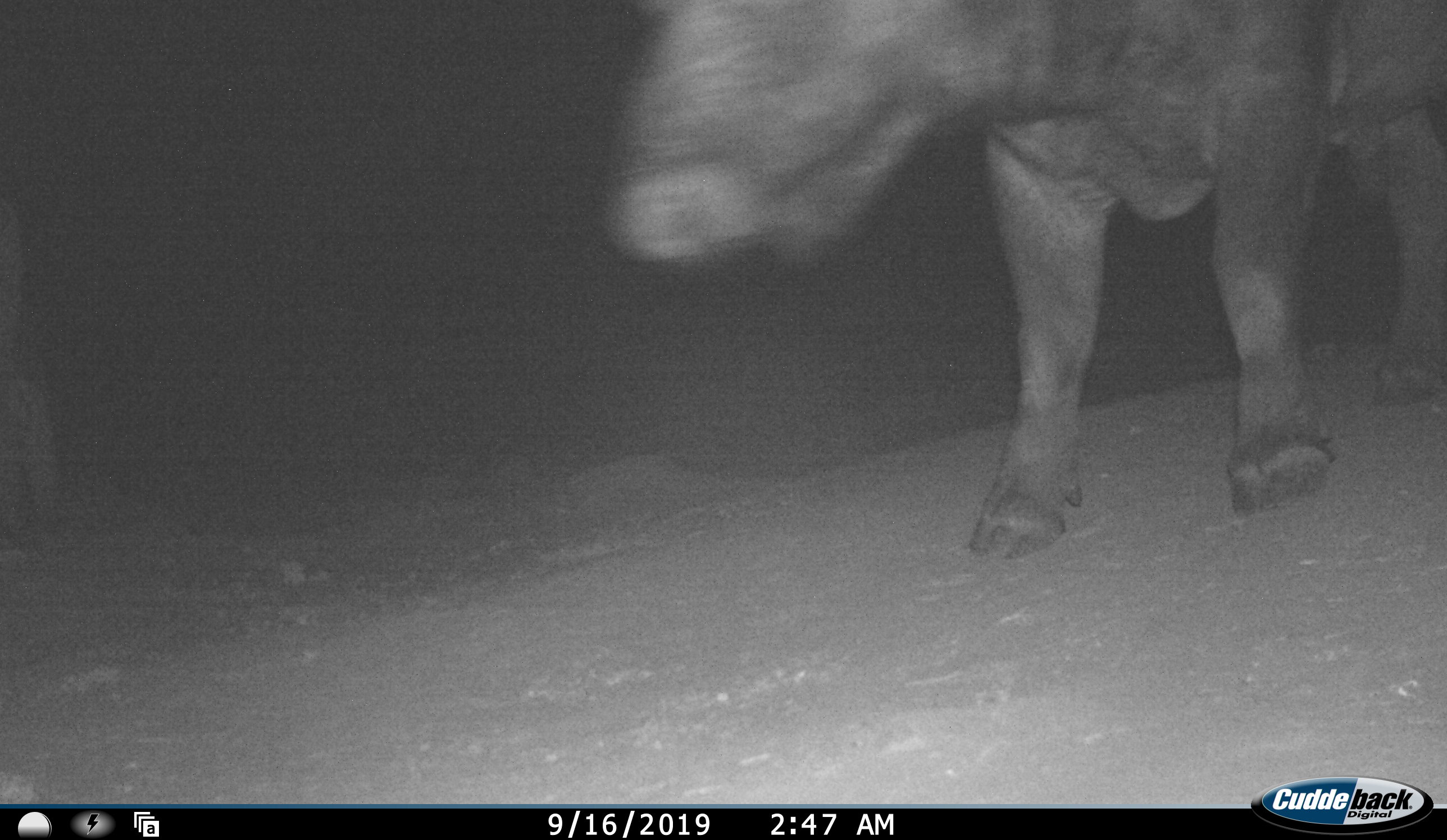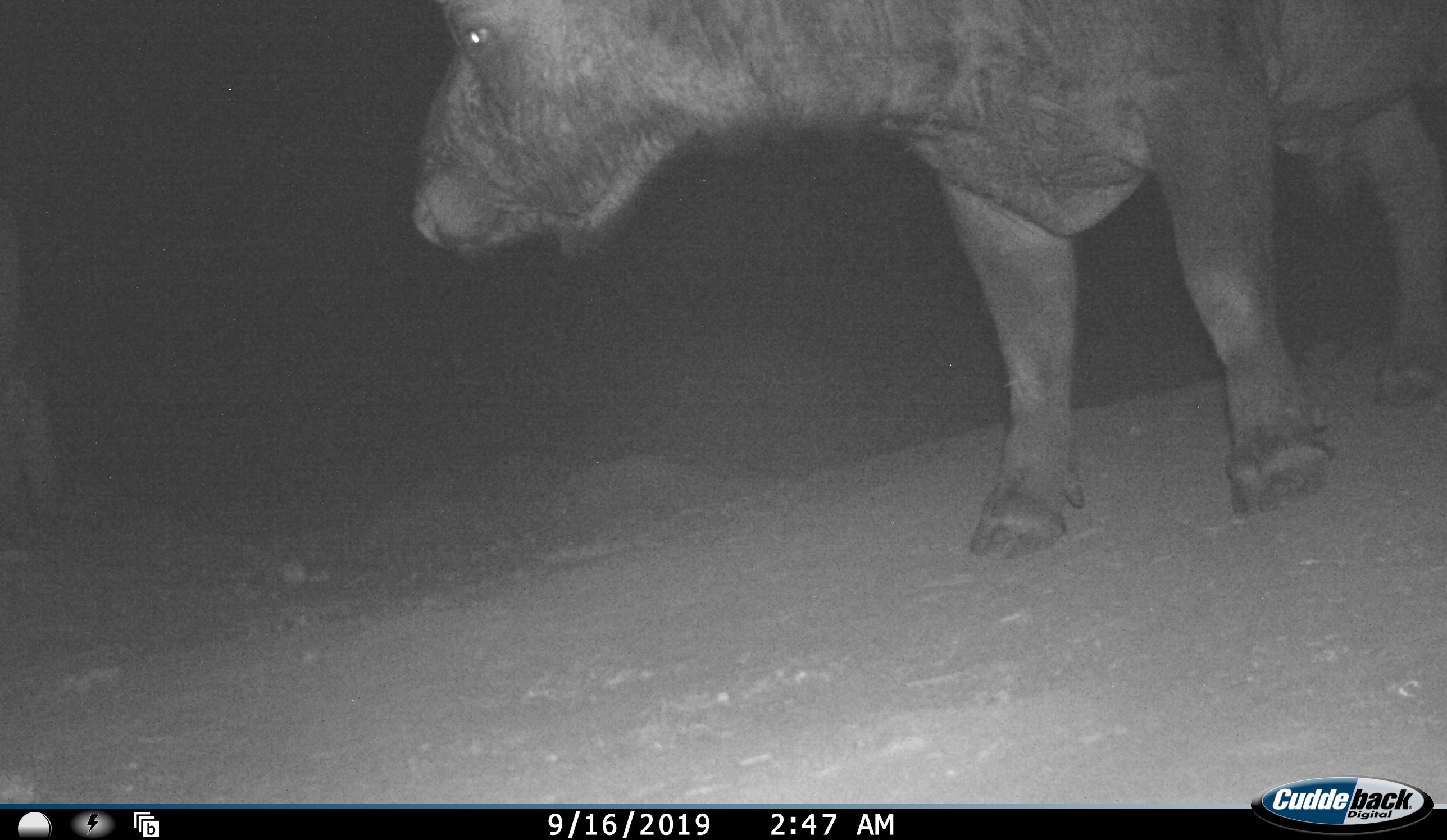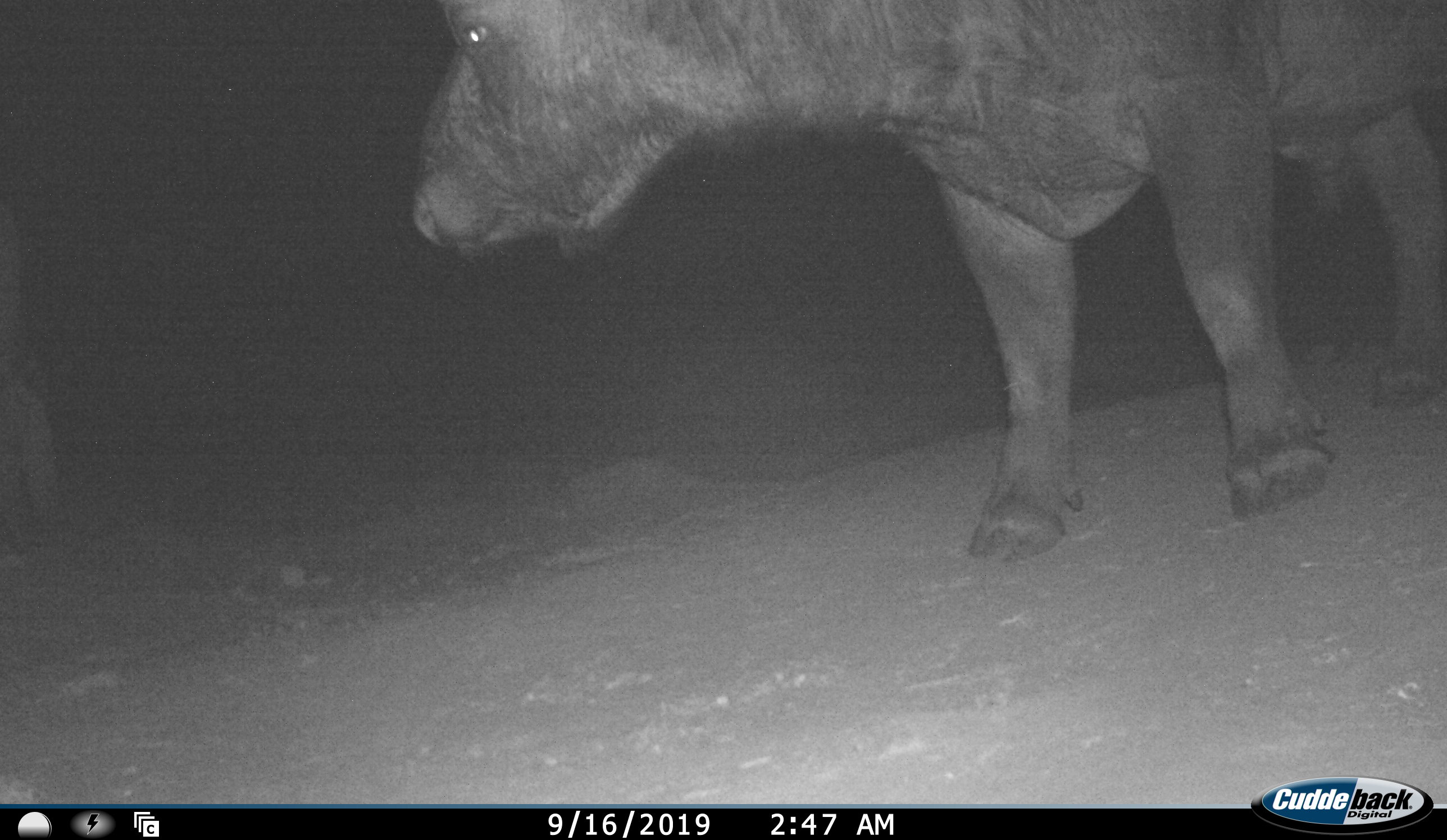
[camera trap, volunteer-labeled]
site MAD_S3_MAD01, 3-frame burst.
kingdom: Animalia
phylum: Chordata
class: Mammalia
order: Artiodactyla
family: Bovidae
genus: Syncerus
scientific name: Syncerus caffer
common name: african buffalo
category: buffalo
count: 1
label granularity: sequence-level